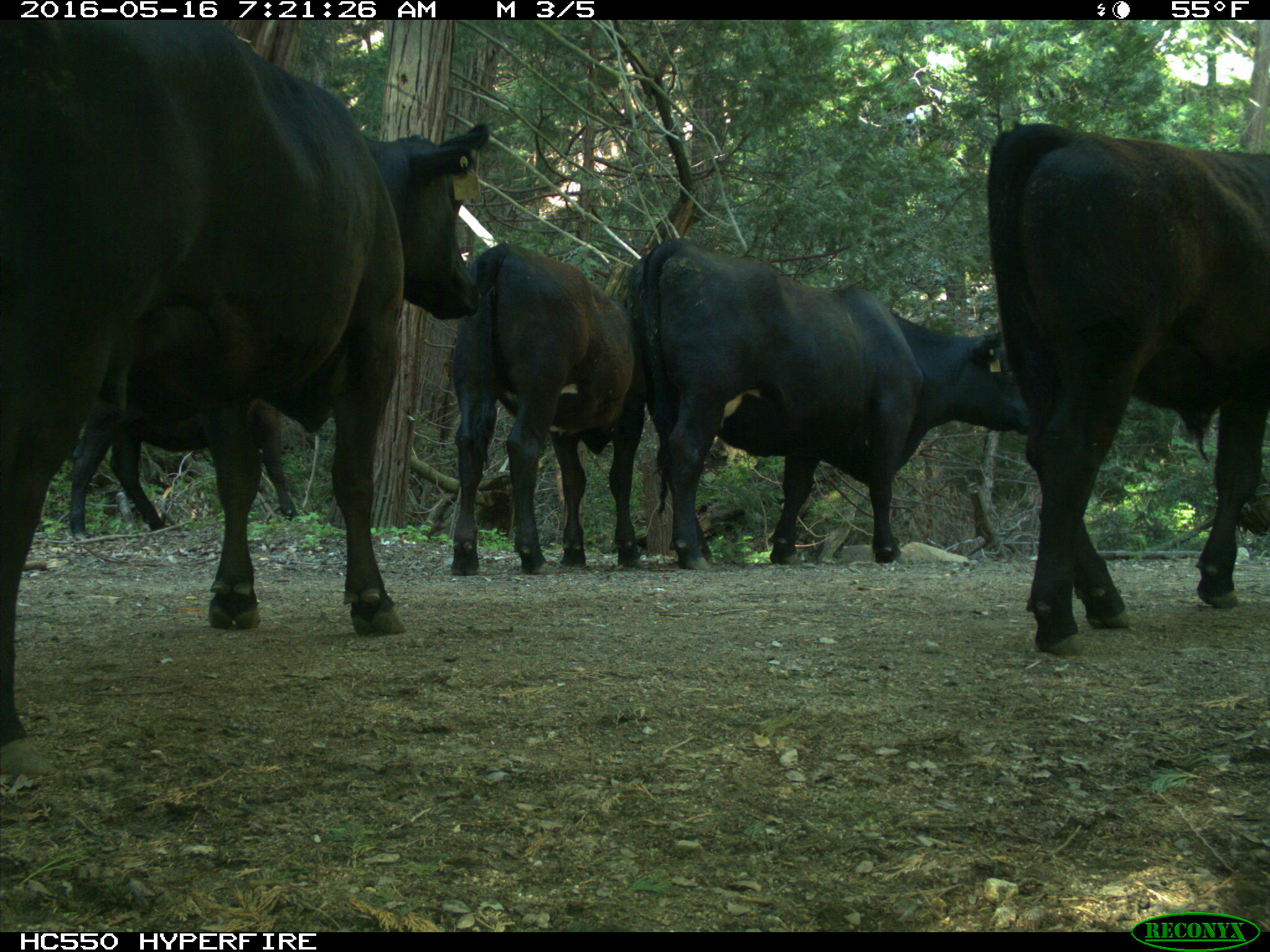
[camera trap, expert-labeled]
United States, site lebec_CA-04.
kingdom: Animalia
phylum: Chordata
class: Mammalia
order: Artiodactyla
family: Bovidae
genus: Bos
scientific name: Bos taurus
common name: domestic cow